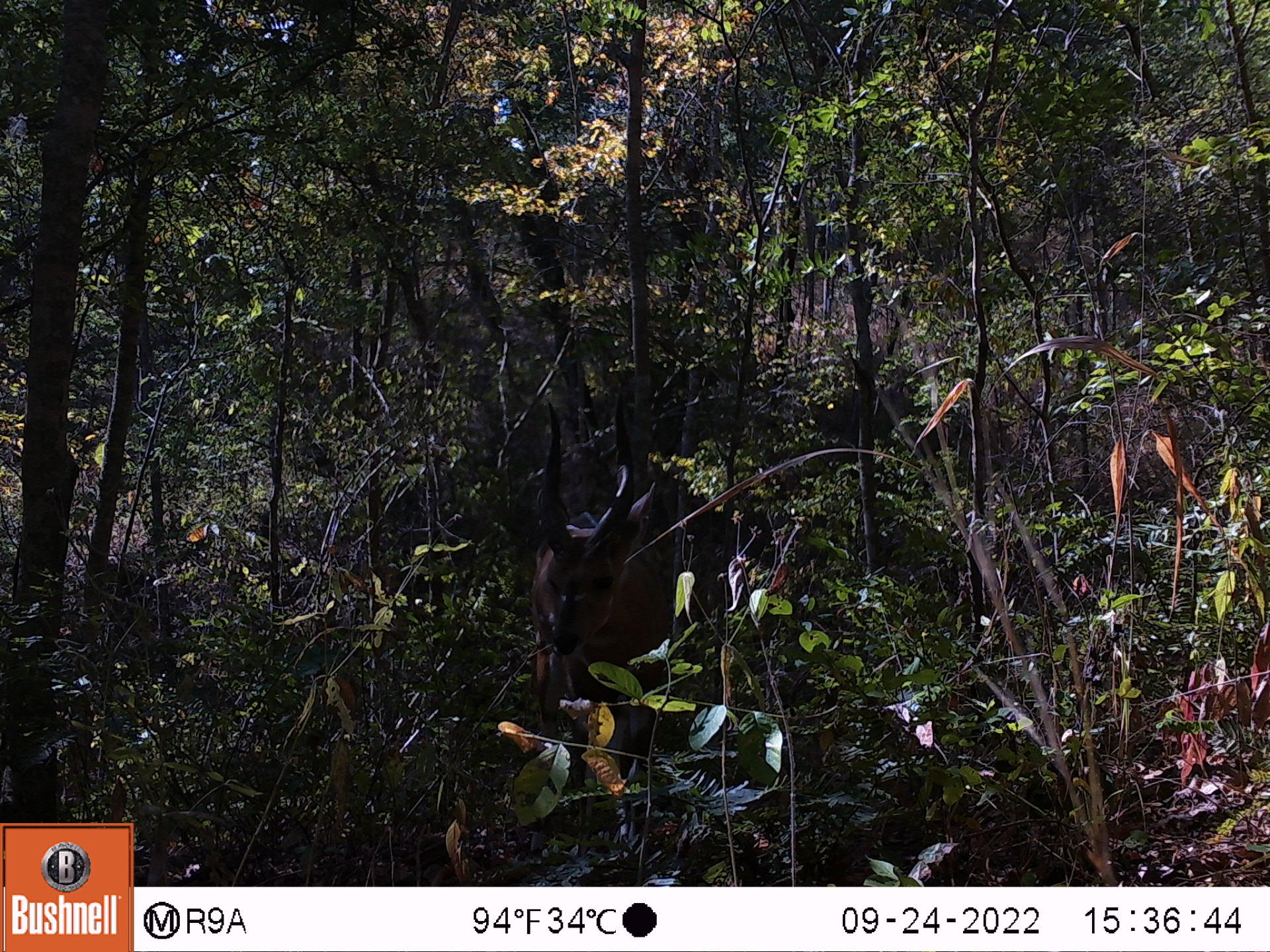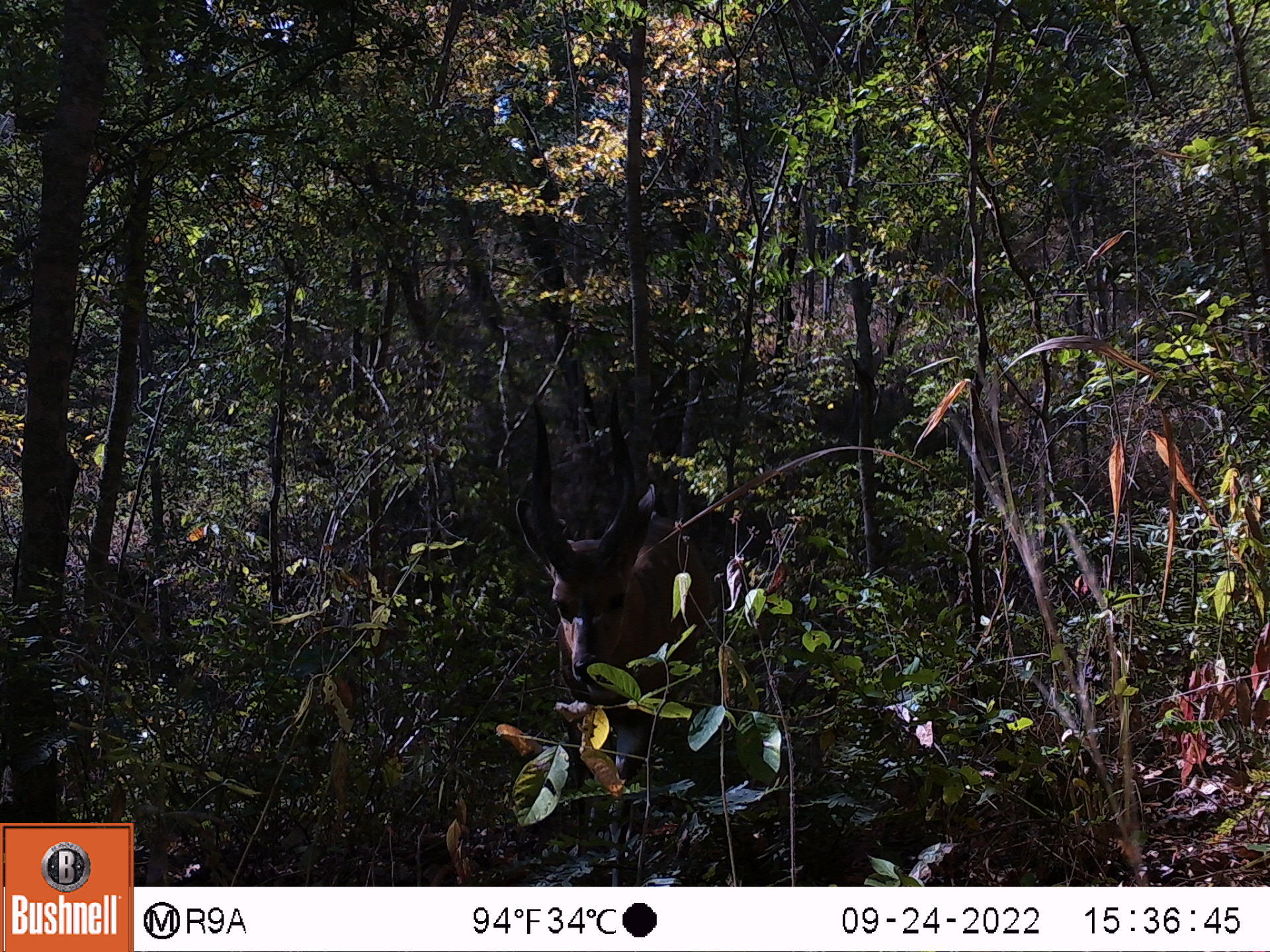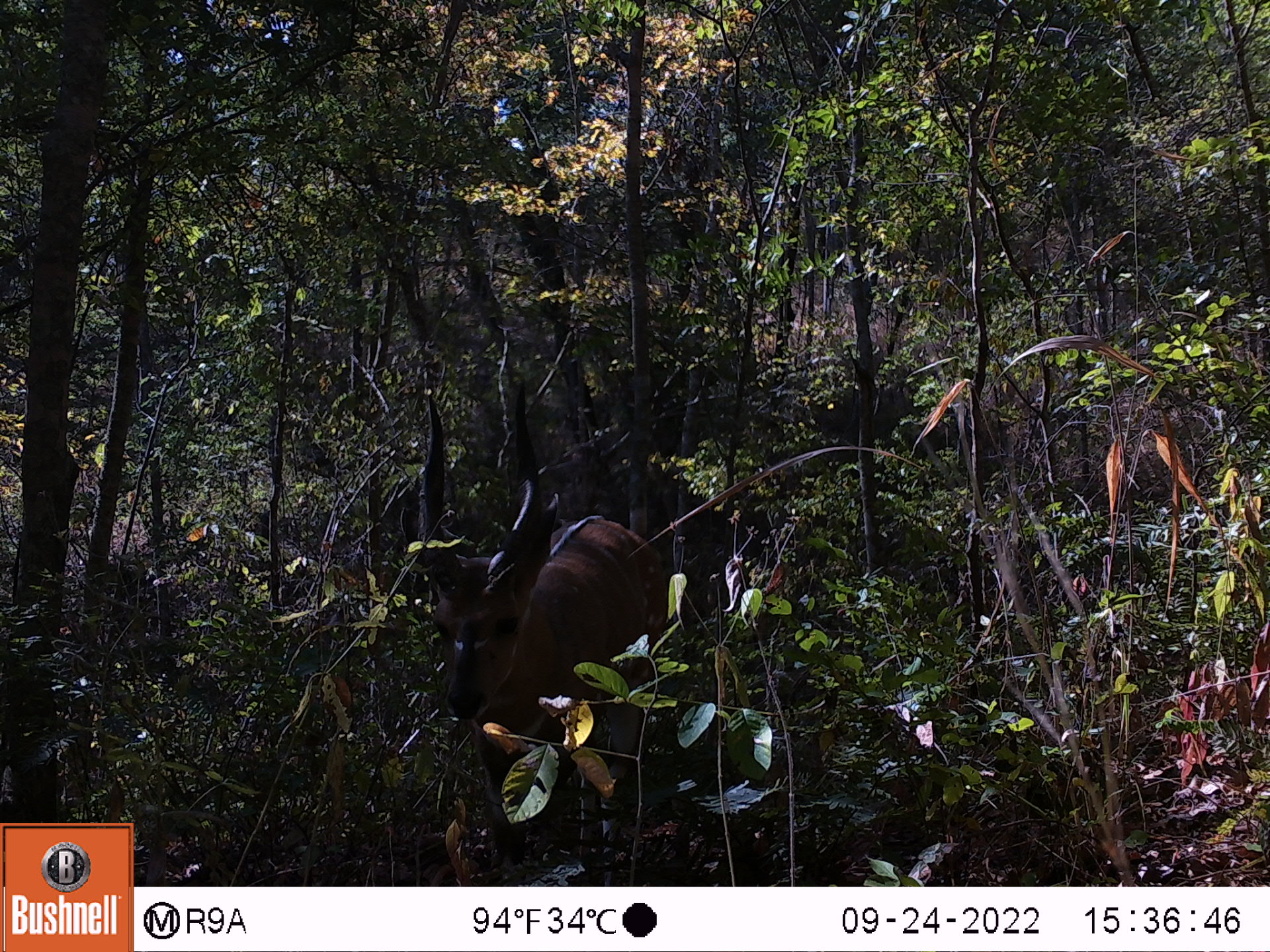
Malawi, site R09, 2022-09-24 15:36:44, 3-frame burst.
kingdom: Animalia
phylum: Chordata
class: Mammalia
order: Artiodactyla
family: Bovidae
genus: Tragelaphus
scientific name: Tragelaphus sylvaticus sylvaticus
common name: cape bushbuck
Cape bushbuck (Tragelaphus sylvaticus sylvaticus), count 1.